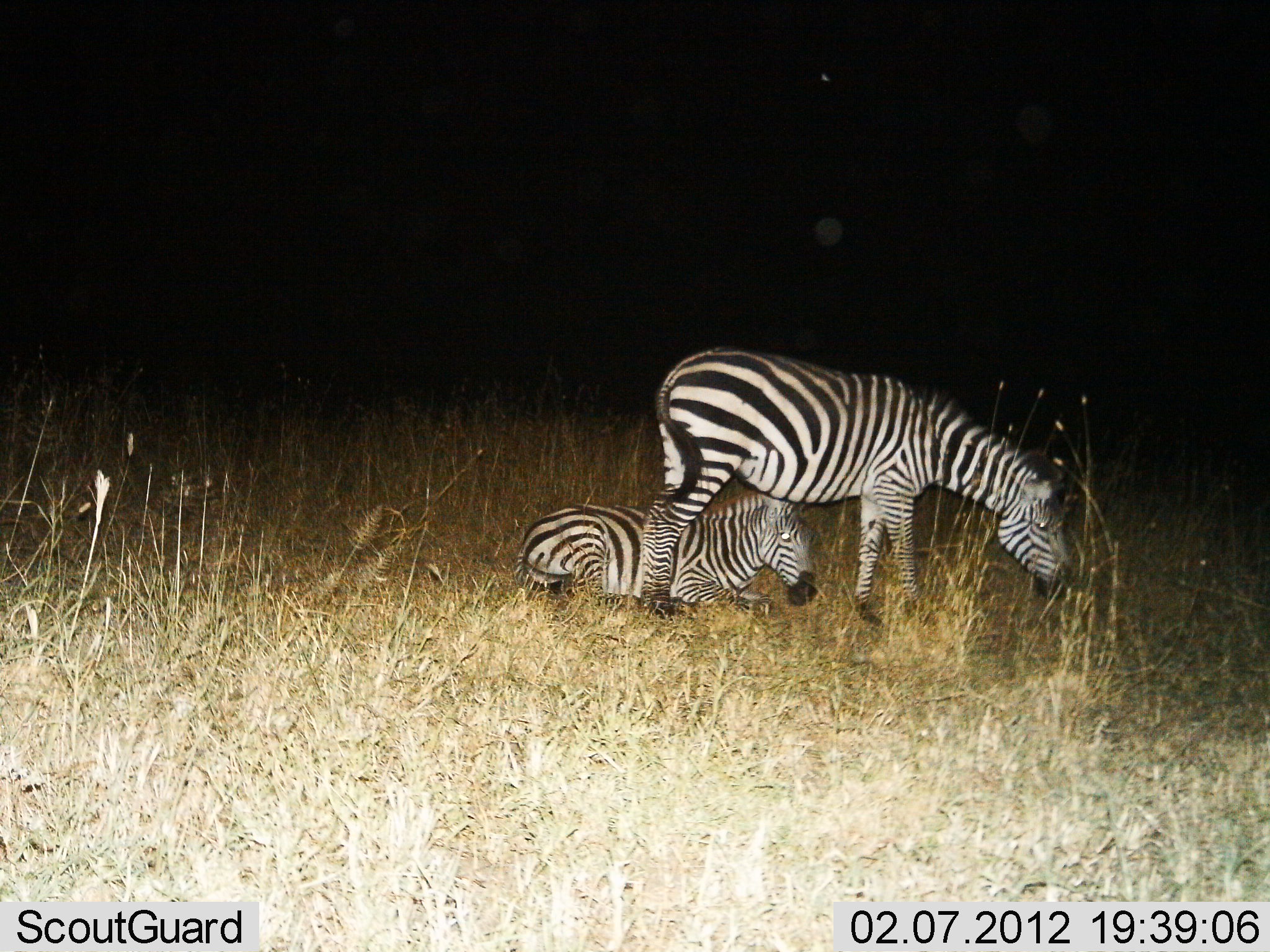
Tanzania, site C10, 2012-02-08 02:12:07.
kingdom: Animalia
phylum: Chordata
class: Mammalia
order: Perissodactyla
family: Equidae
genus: Equus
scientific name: Equus quagga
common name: plains zebra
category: zebra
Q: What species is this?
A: Zebra (plains zebra) (Equus quagga).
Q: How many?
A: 2.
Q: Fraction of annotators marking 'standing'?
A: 42%.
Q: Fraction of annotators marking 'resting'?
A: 88%.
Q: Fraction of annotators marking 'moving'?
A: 0%.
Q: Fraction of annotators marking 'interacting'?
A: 4%.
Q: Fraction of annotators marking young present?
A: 27%.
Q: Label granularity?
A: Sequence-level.